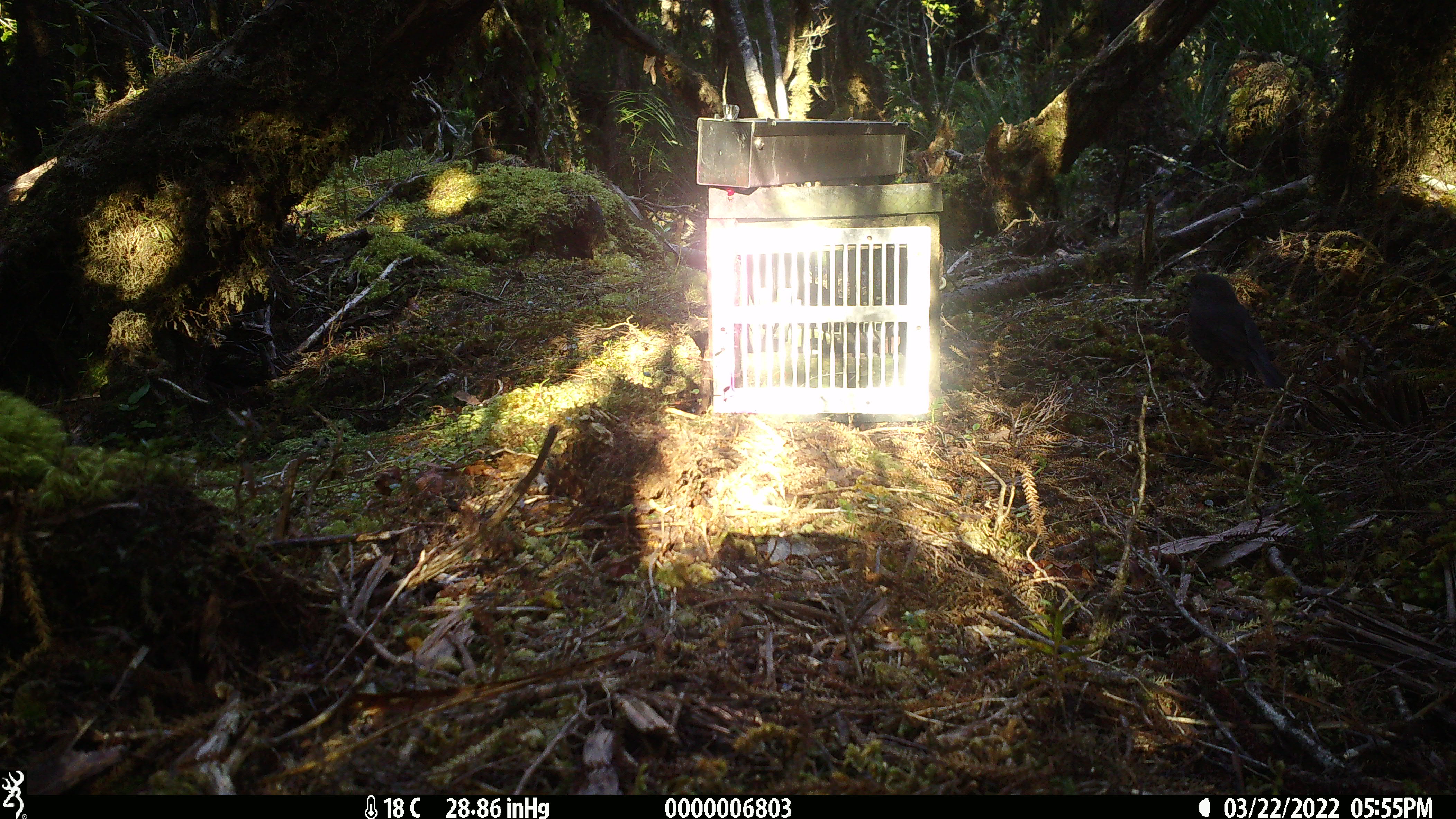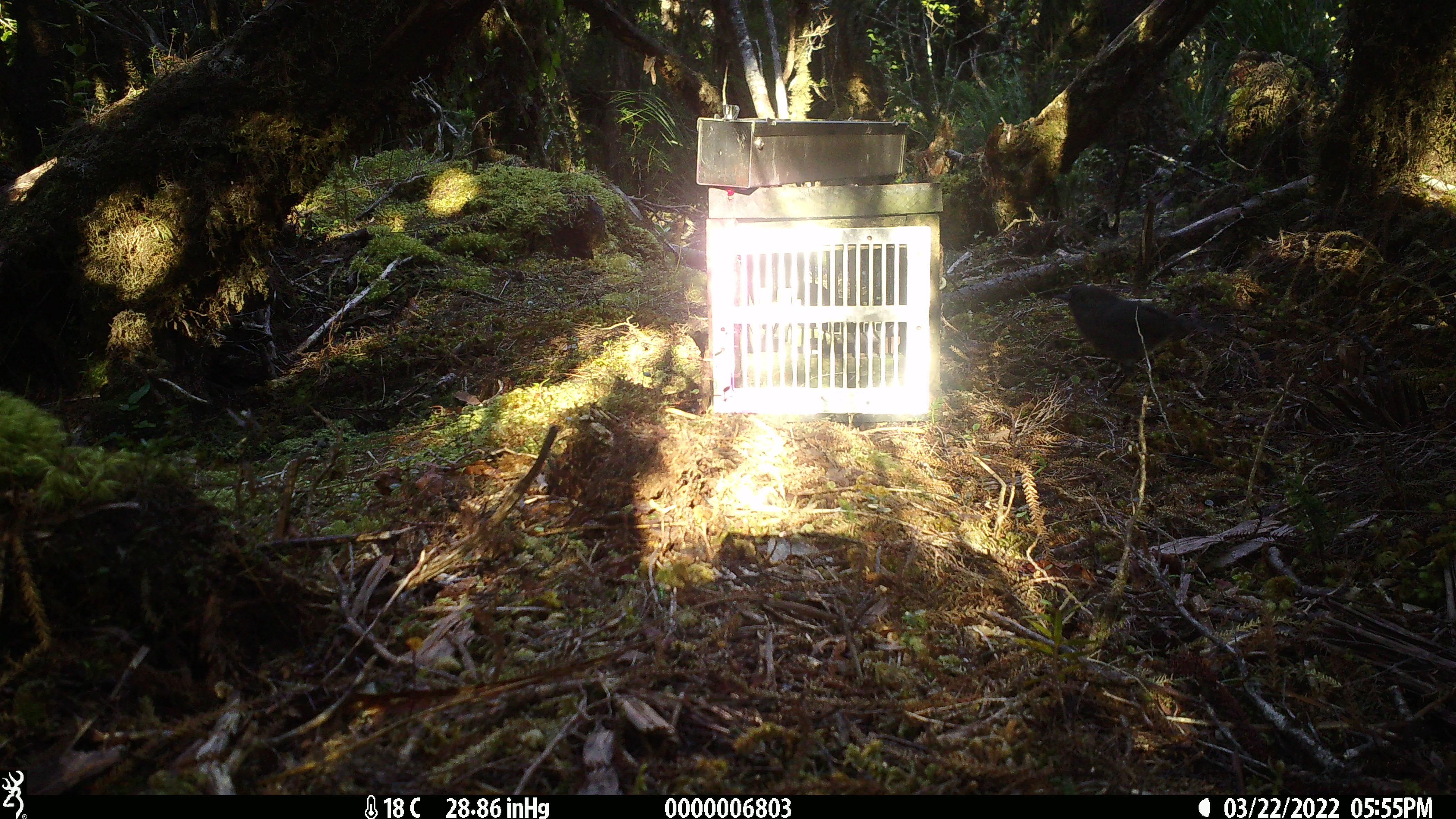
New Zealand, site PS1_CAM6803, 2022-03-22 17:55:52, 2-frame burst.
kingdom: Animalia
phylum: Chordata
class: Aves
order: Passeriformes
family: Petroicidae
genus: Petroica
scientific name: Petroica australis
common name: new zealand robin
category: robin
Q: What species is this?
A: Robin (new zealand robin) (Petroica australis).